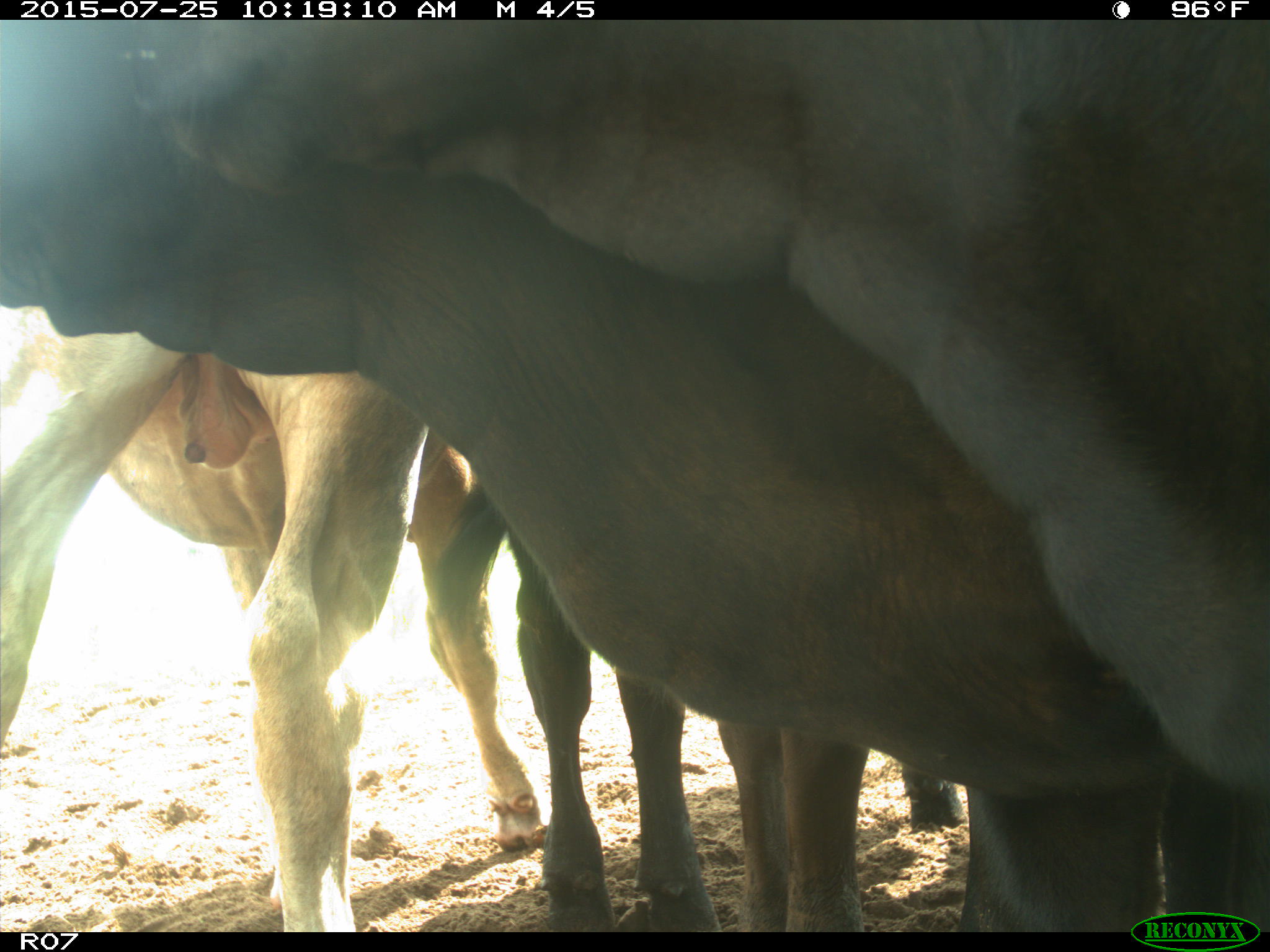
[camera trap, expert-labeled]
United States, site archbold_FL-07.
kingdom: Animalia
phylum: Chordata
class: Mammalia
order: Artiodactyla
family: Bovidae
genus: Bos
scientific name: Bos taurus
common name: domestic cow